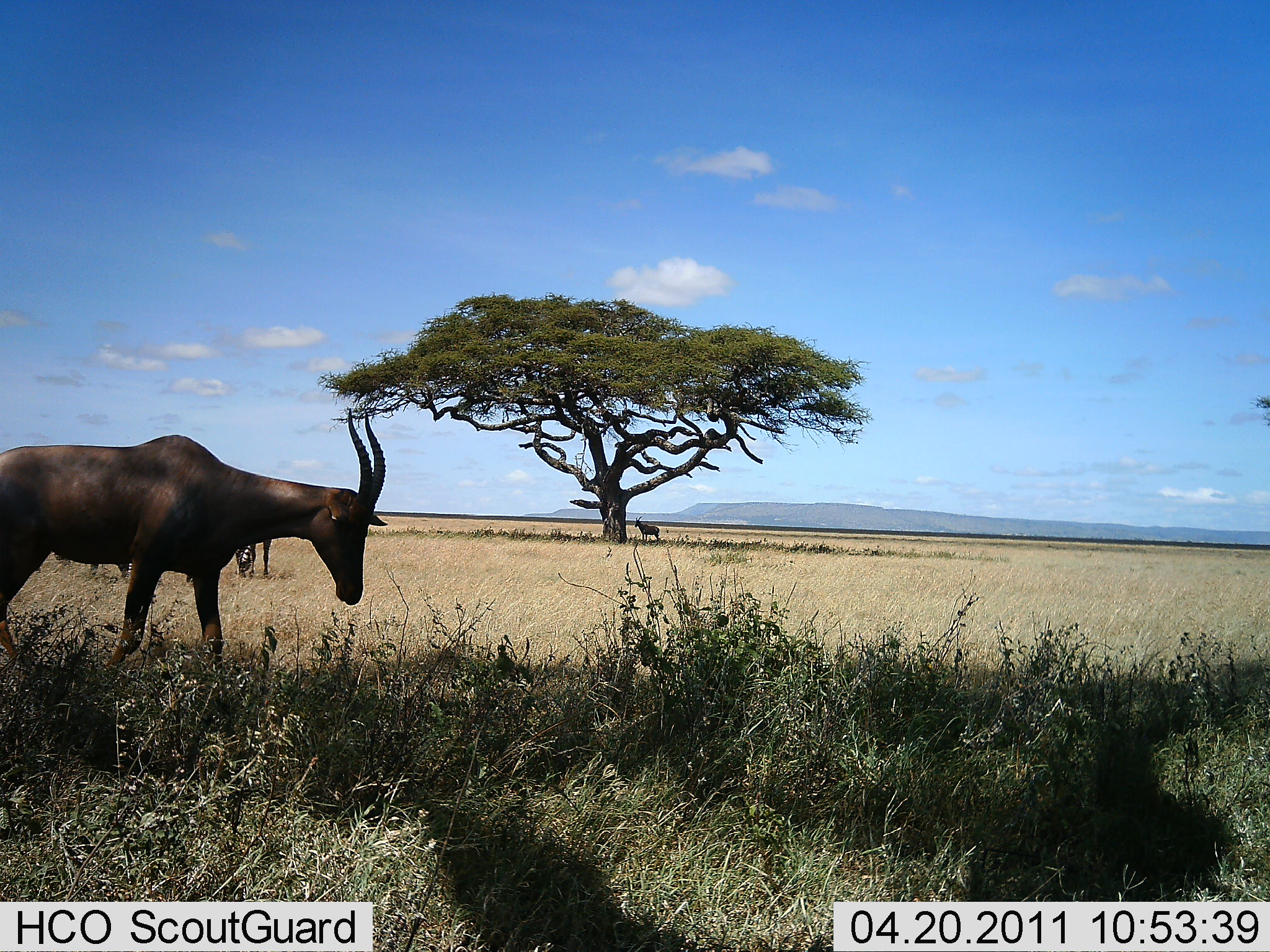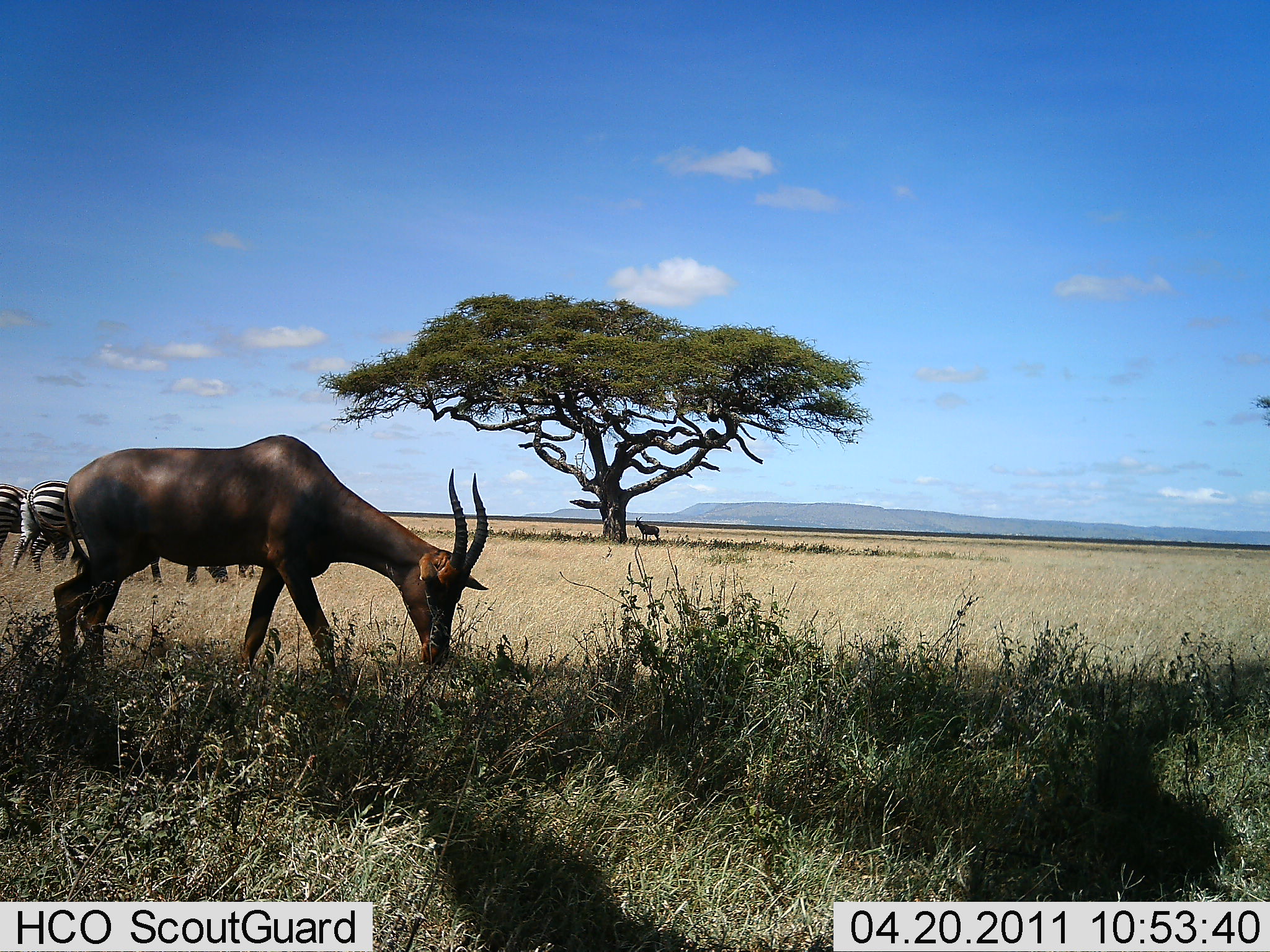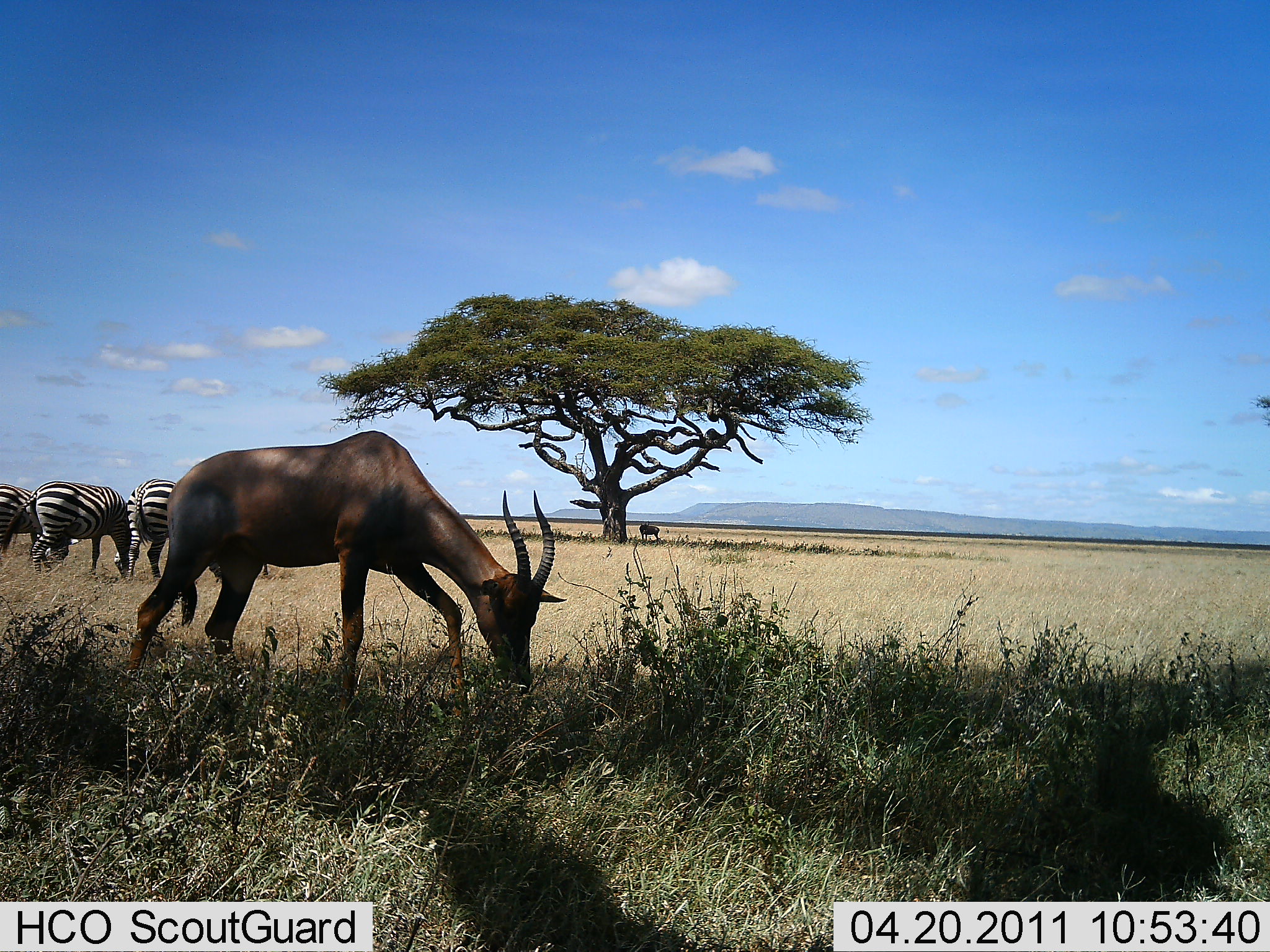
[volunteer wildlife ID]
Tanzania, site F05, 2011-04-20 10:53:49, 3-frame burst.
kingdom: Animalia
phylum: Chordata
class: Mammalia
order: Artiodactyla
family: Bovidae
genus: Damaliscus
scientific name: Damaliscus lunatus jimela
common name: topi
Topi (Damaliscus lunatus jimela), count 1. Behavior (volunteer vote fractions): standing 27%, resting 9%, moving 27%, interacting 0%. Young present (vote fraction): 0%. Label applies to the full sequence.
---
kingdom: Animalia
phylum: Chordata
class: Mammalia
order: Perissodactyla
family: Equidae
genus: Equus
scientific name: Equus quagga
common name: plains zebra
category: zebra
Zebra (plains zebra) (Equus quagga), count 3. Behavior (volunteer vote fractions): standing 33%, resting 8%, moving 17%, interacting 0%. Young present (vote fraction): 0%. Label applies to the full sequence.